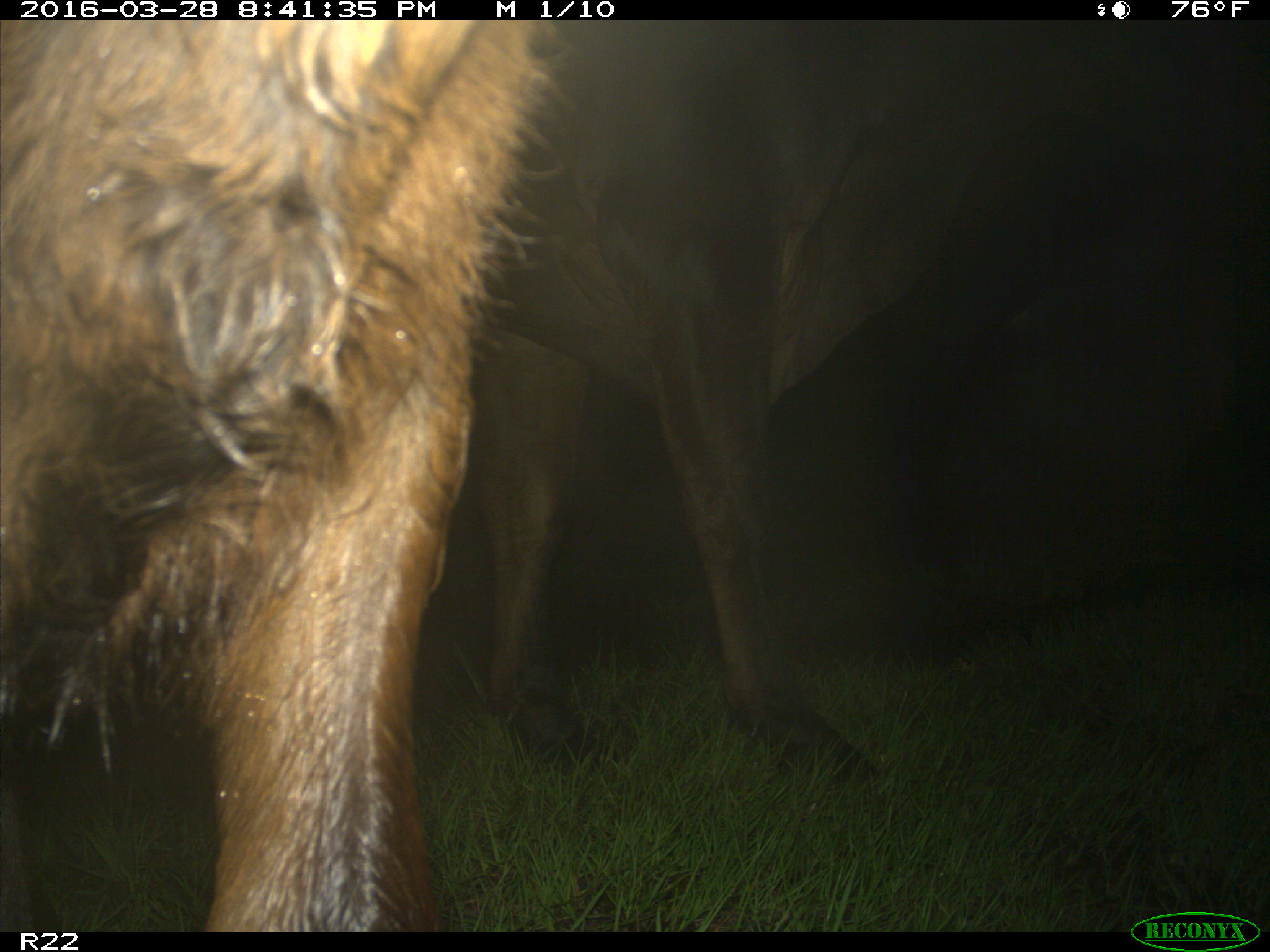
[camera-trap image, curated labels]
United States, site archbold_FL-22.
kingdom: Animalia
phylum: Chordata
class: Mammalia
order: Artiodactyla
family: Bovidae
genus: Bos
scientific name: Bos taurus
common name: domestic cow